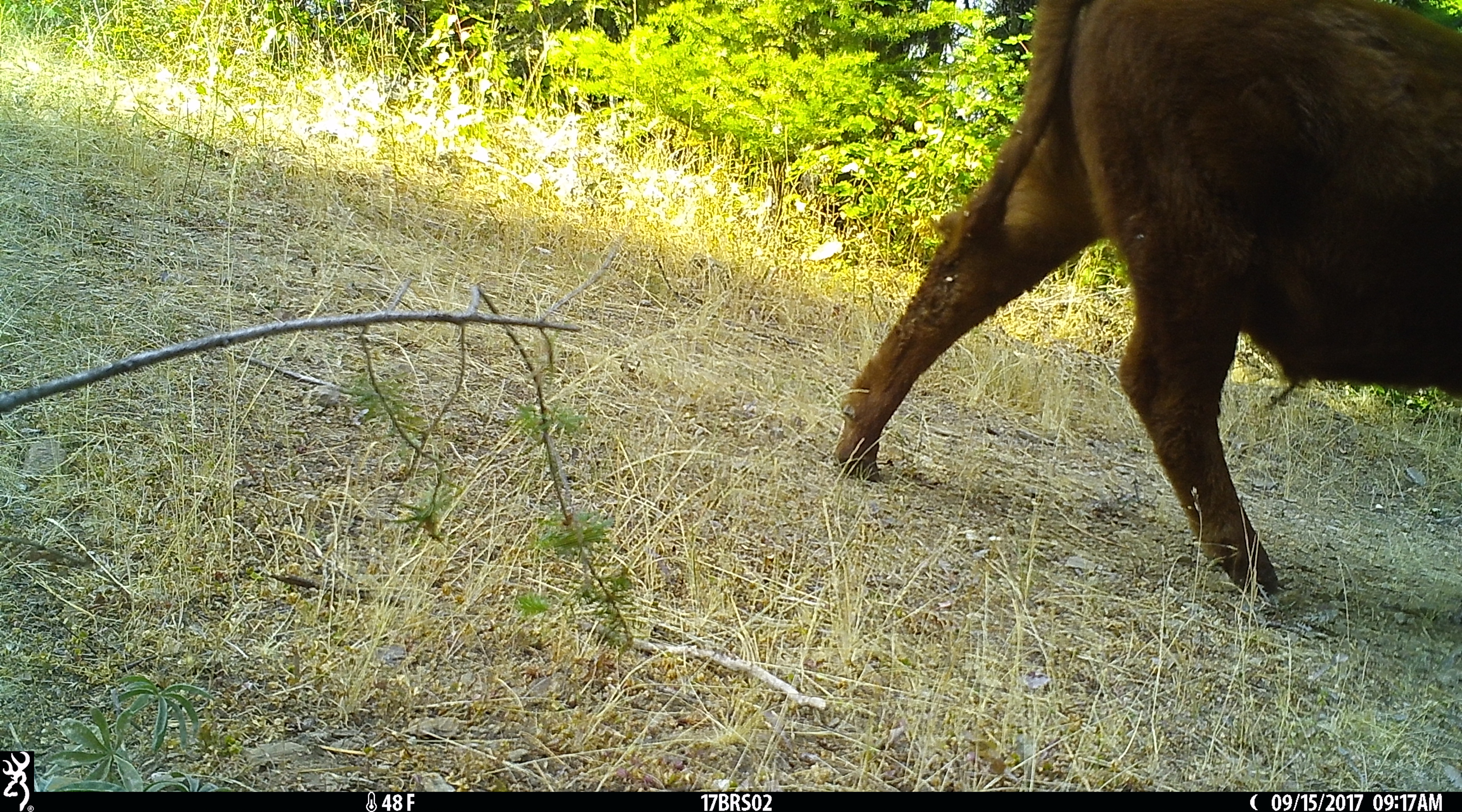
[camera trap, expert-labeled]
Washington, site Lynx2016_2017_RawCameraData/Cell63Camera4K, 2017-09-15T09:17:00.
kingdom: Animalia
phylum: Chordata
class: Mammalia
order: Artiodactyla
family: Bovidae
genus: Bos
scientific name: Bos taurus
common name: domestic cattle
Domestic cattle (Bos taurus). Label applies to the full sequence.